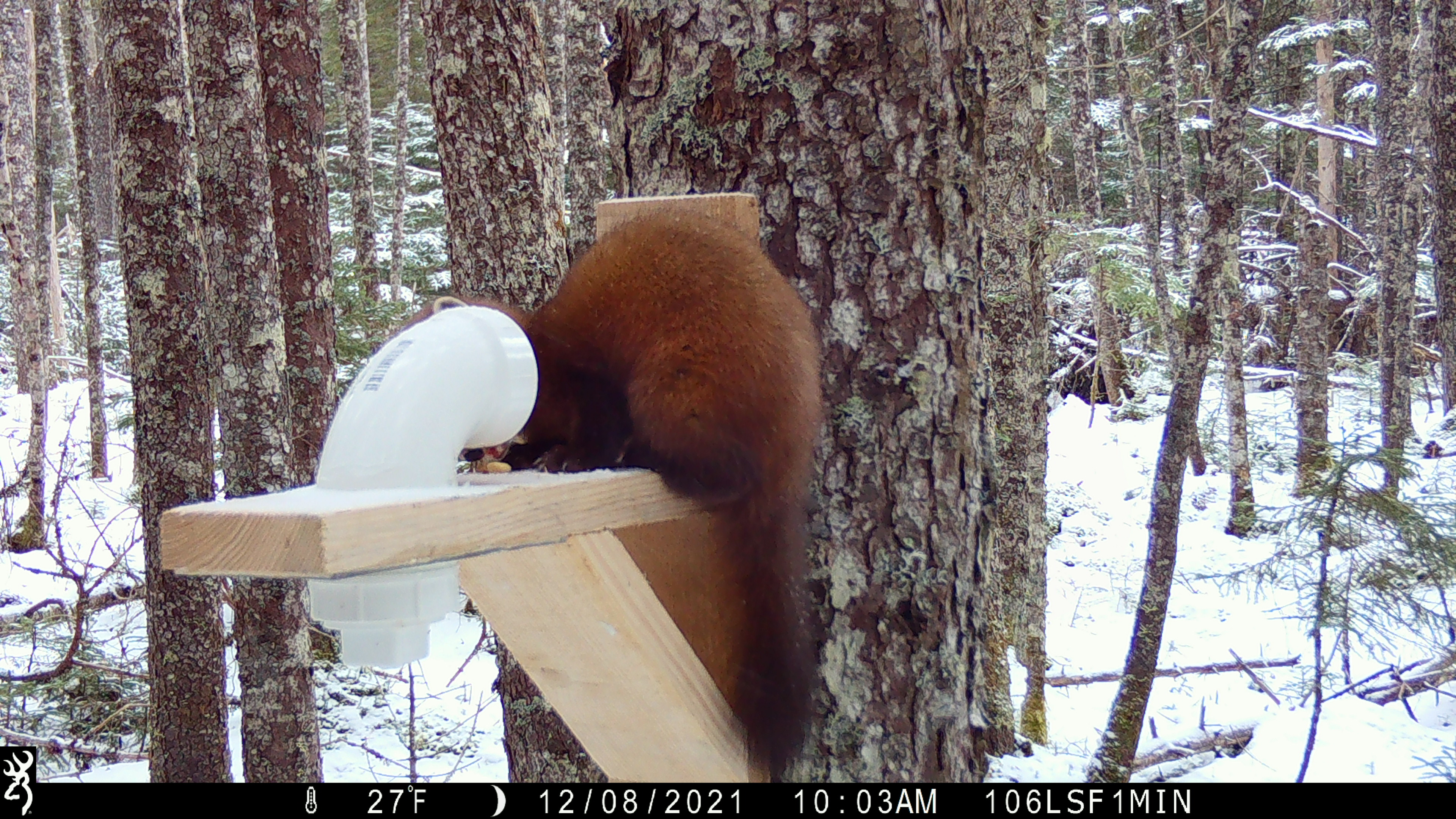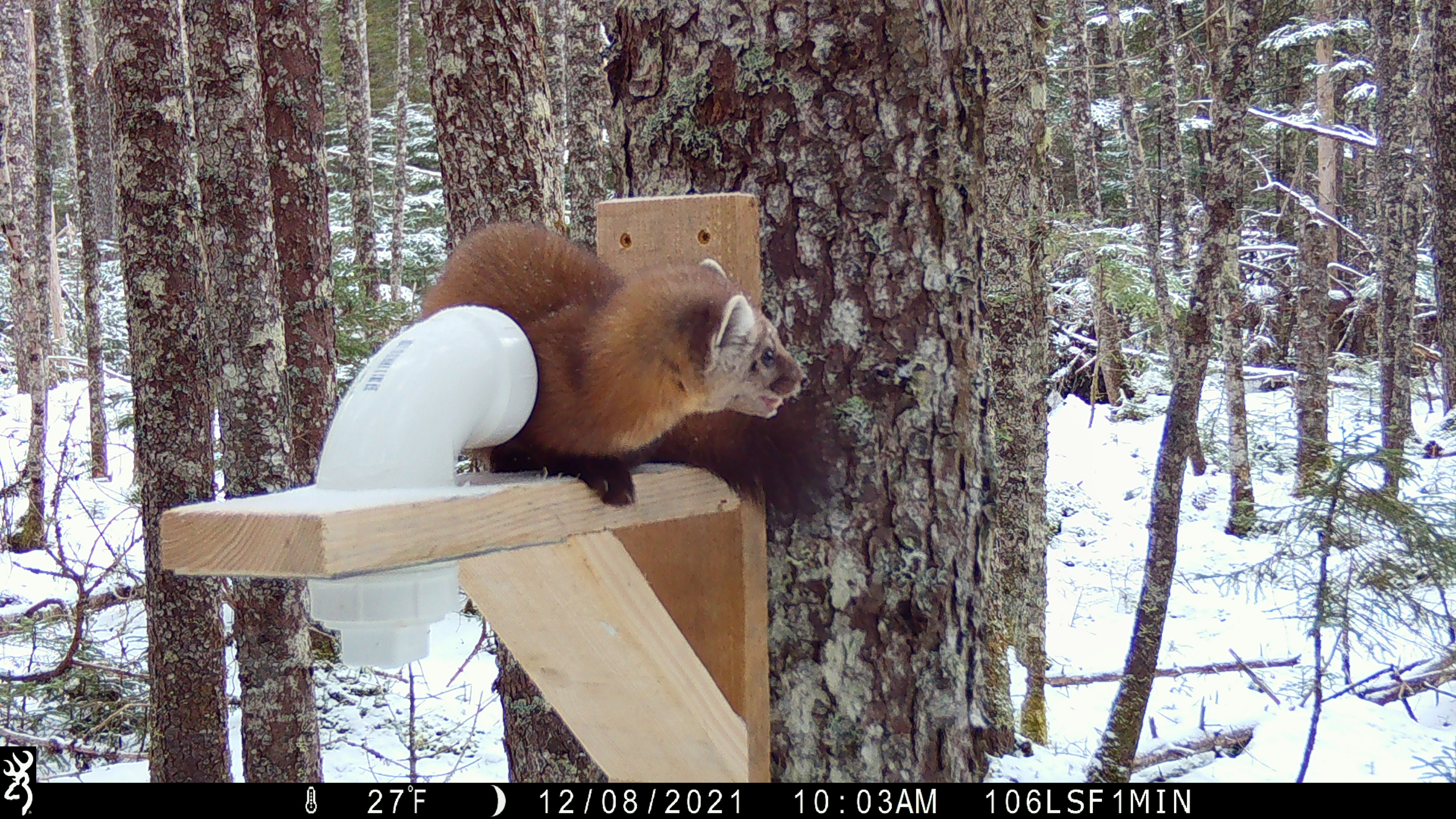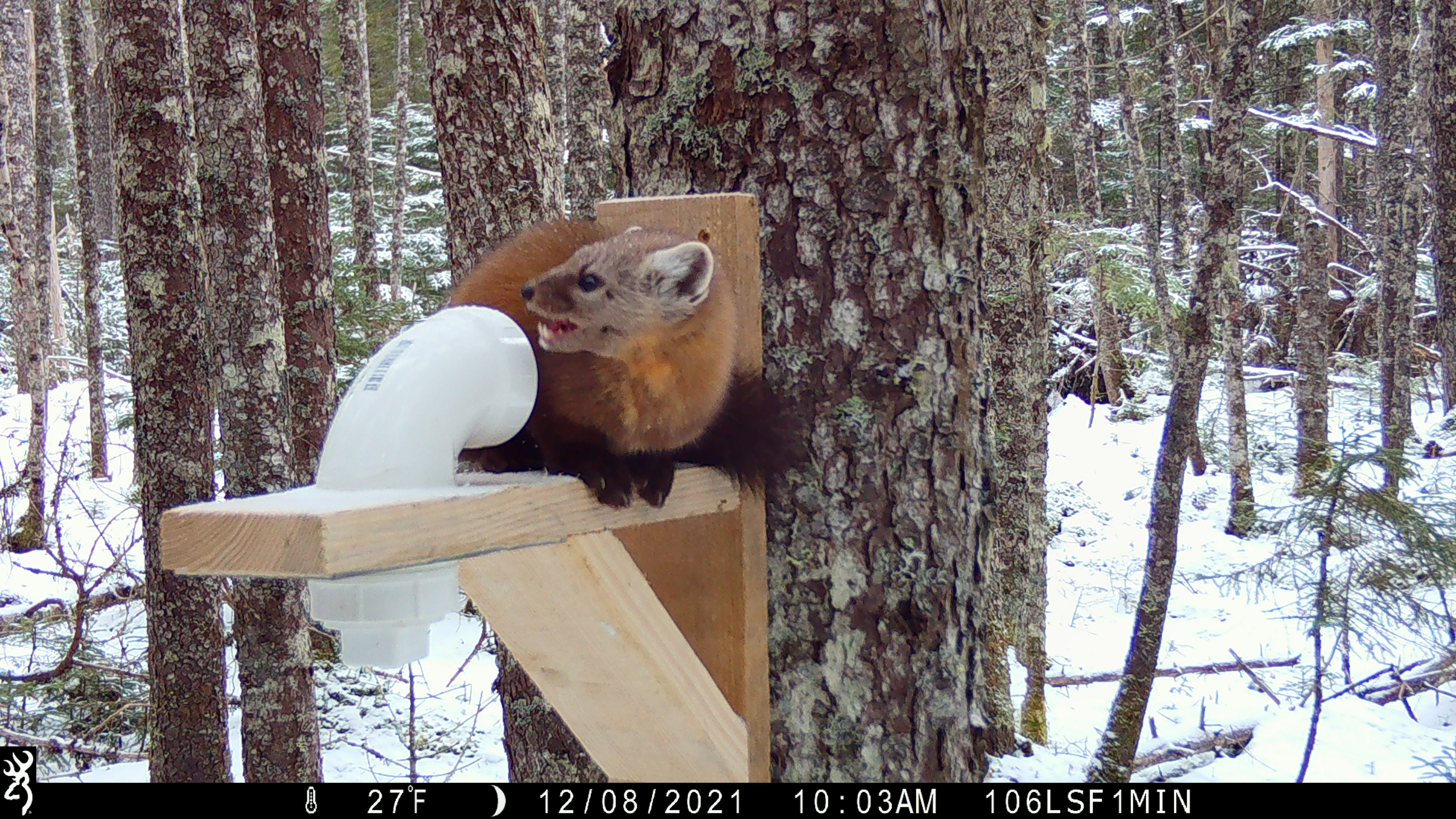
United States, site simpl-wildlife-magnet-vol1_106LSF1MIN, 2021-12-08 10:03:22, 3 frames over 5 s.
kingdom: Animalia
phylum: Chordata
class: Mammalia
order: Carnivora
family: Mustelidae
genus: Martes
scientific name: Martes americana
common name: american marten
American marten (Martes americana).